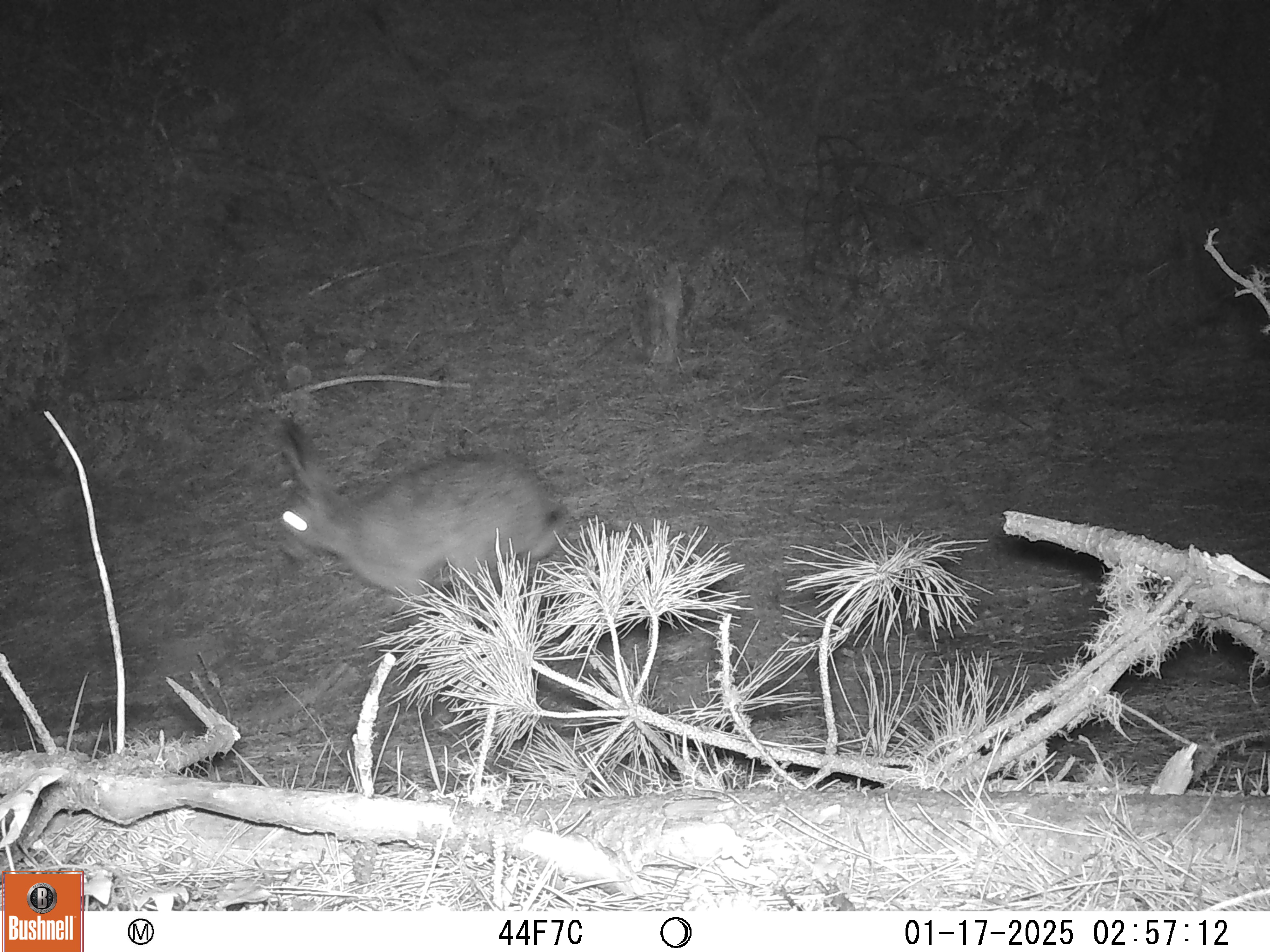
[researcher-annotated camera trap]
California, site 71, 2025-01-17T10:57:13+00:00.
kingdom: Animalia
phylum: Chordata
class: Mammalia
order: Lagomorpha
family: Leporidae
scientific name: Leporidae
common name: rabbit